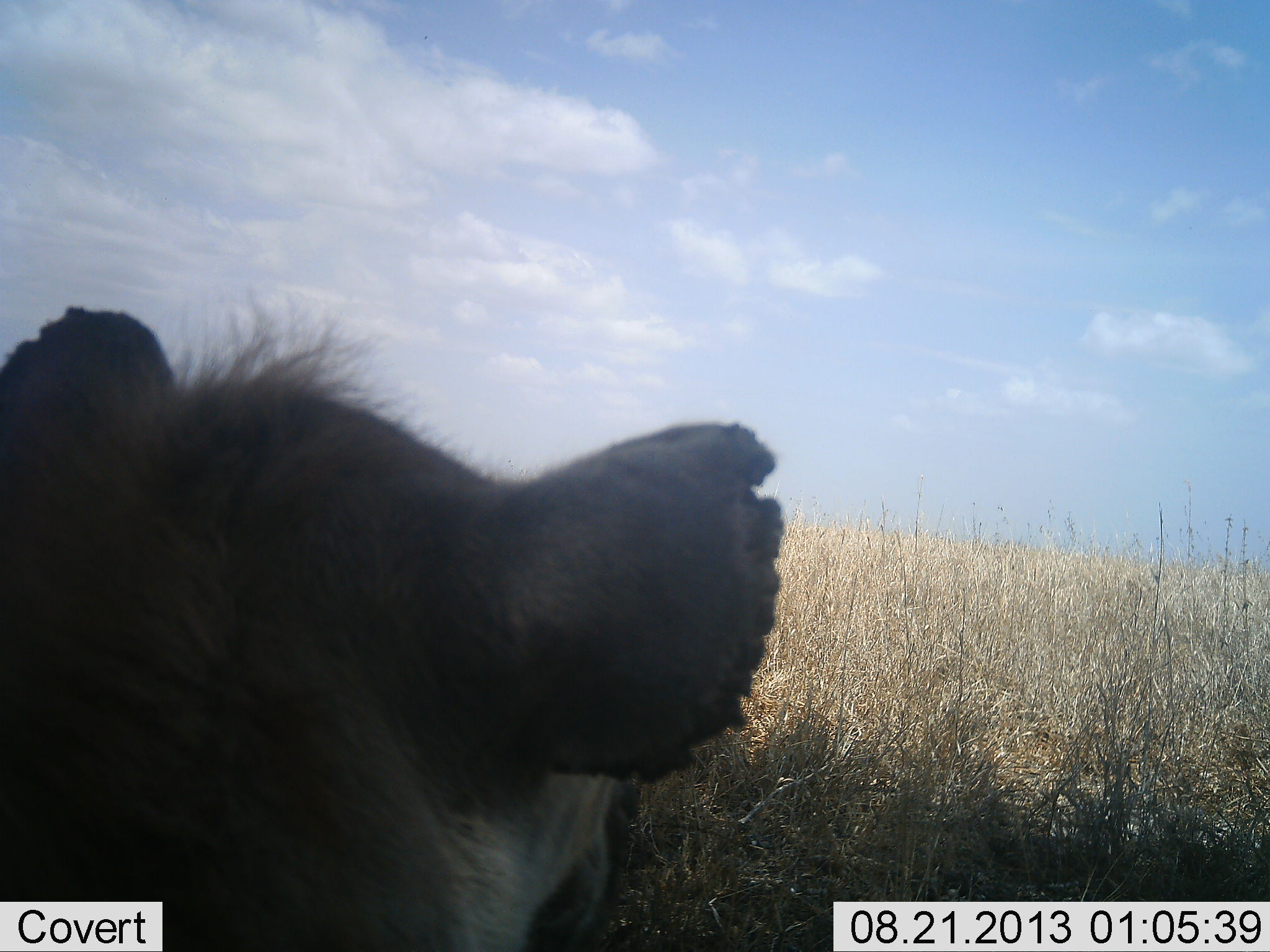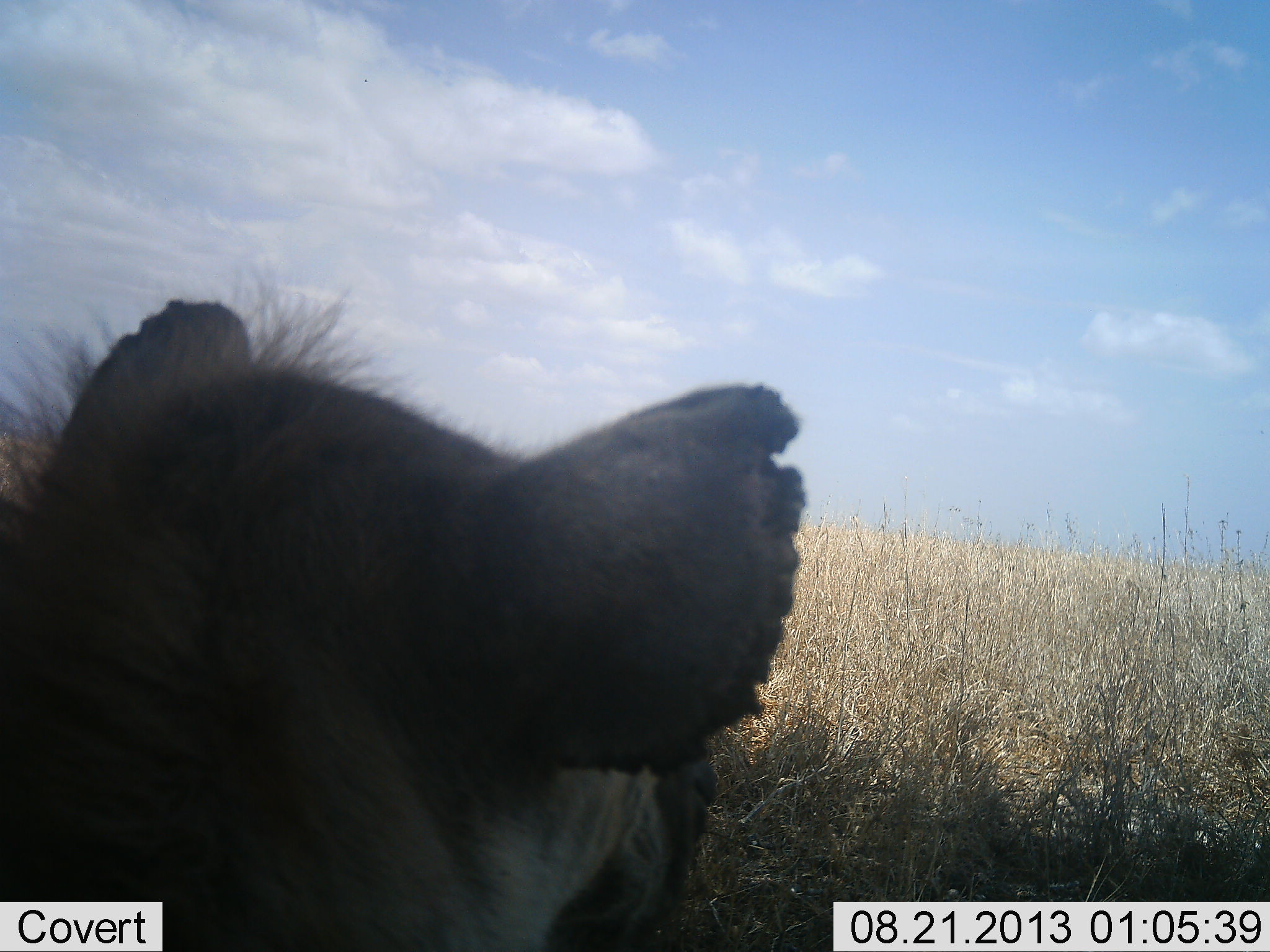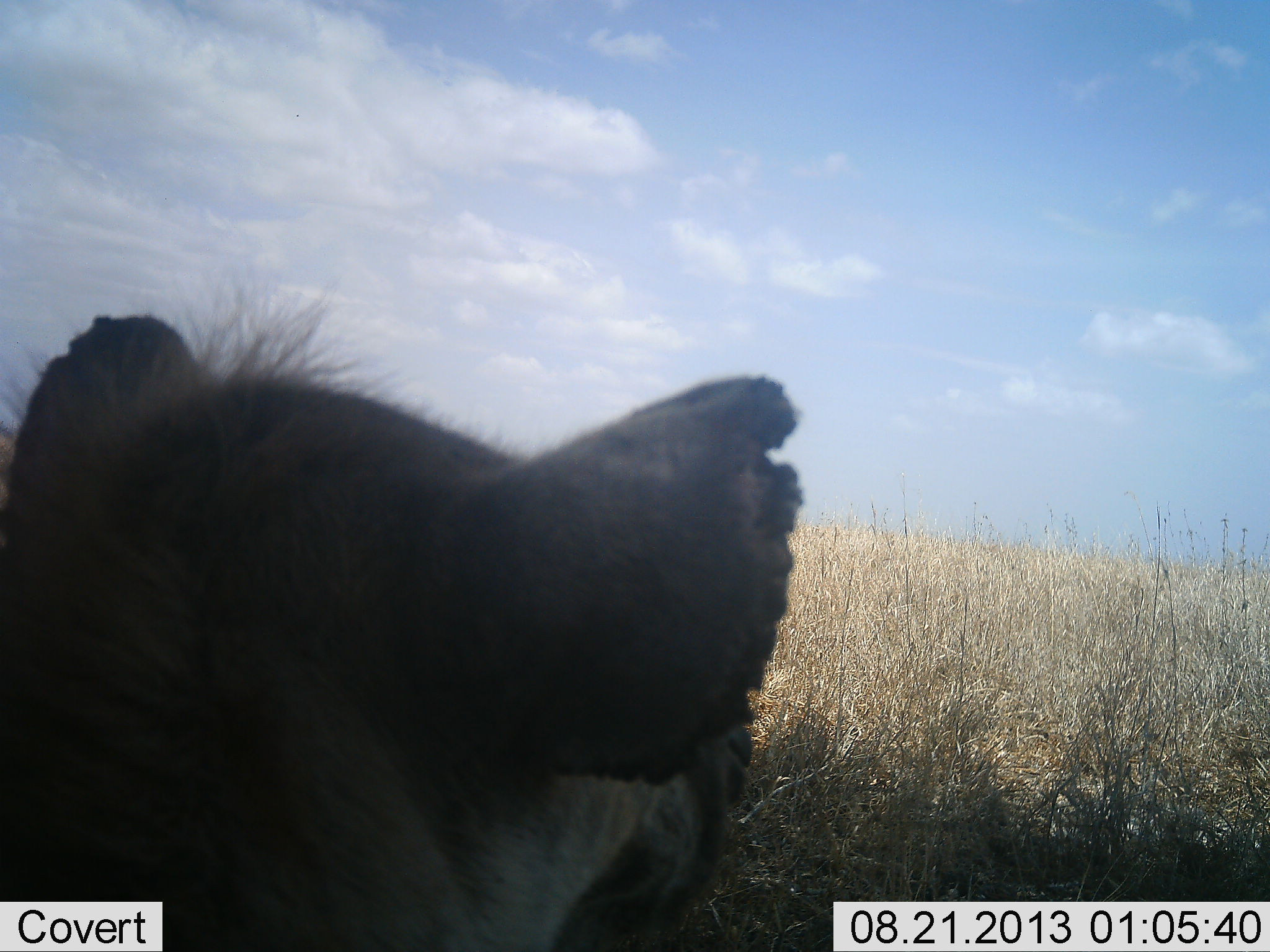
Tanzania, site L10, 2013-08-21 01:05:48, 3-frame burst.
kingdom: Animalia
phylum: Chordata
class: Mammalia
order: Carnivora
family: Hyaenidae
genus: Crocuta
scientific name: Crocuta crocuta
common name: spotted hyena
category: hyenaspotted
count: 1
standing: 45%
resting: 55%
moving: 0%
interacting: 0%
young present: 0%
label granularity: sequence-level